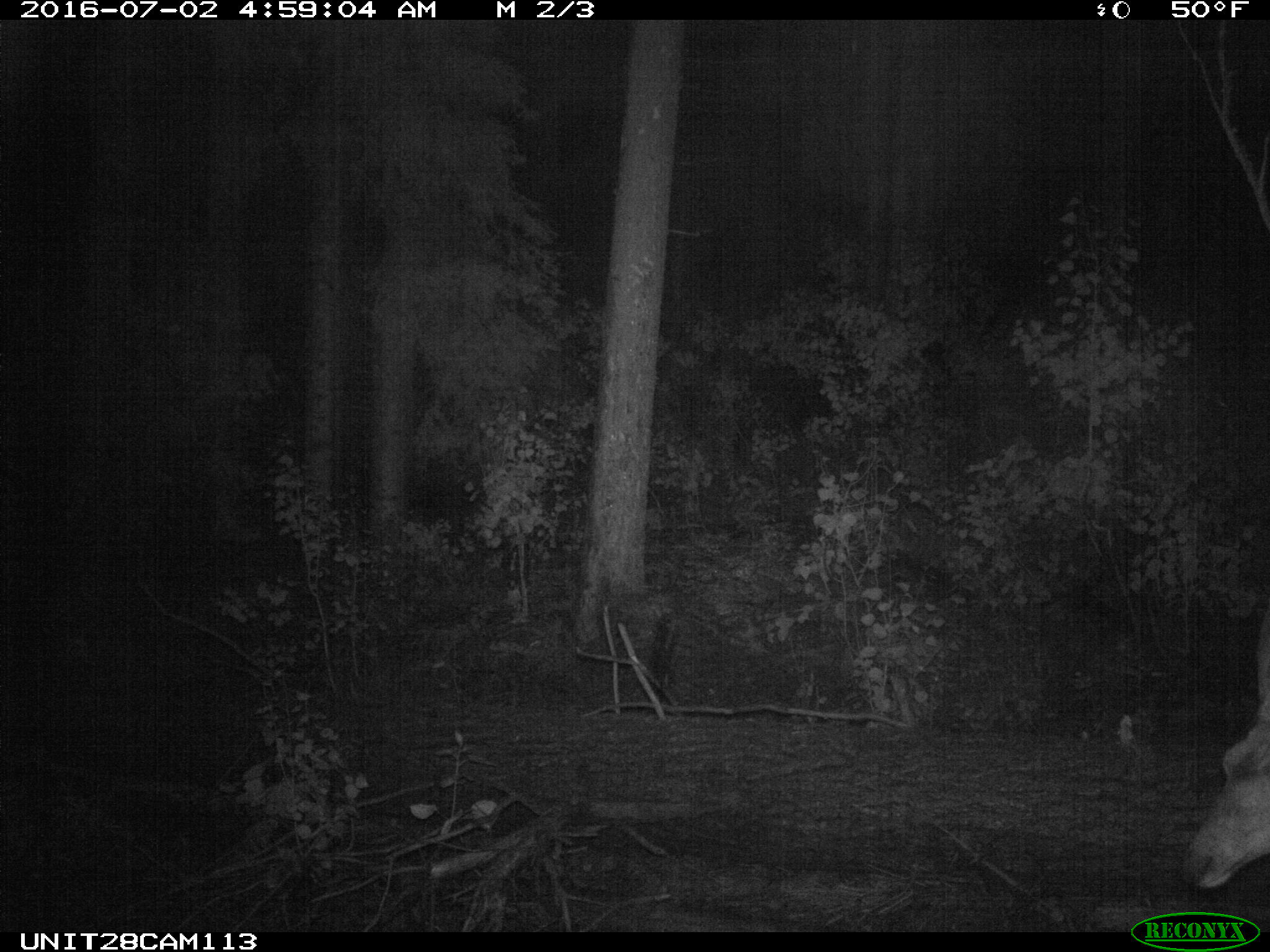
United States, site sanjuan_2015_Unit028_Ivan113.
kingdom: Animalia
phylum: Chordata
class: Mammalia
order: Artiodactyla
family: Cervidae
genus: Odocoileus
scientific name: Odocoileus hemionus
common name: mule deer